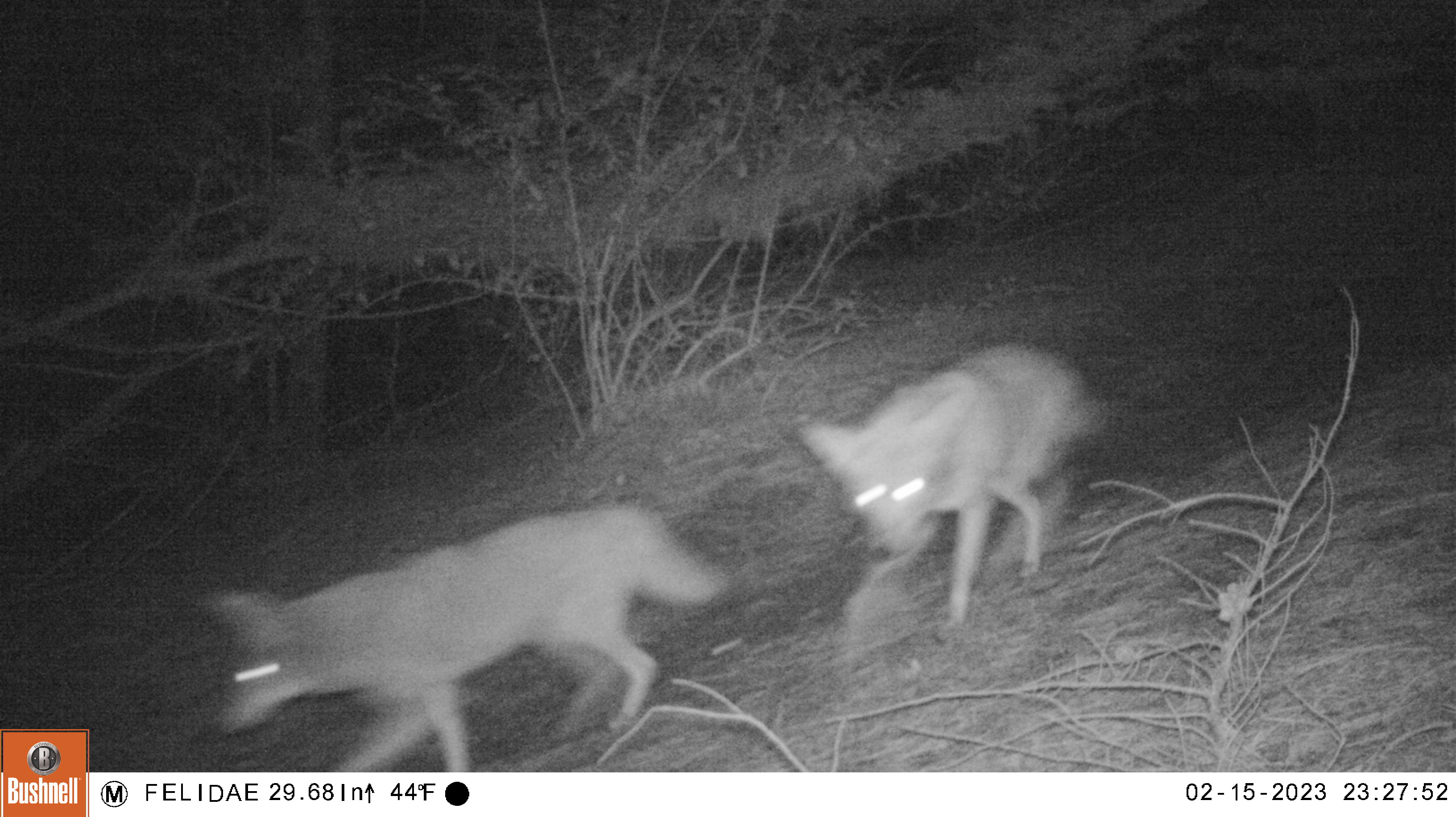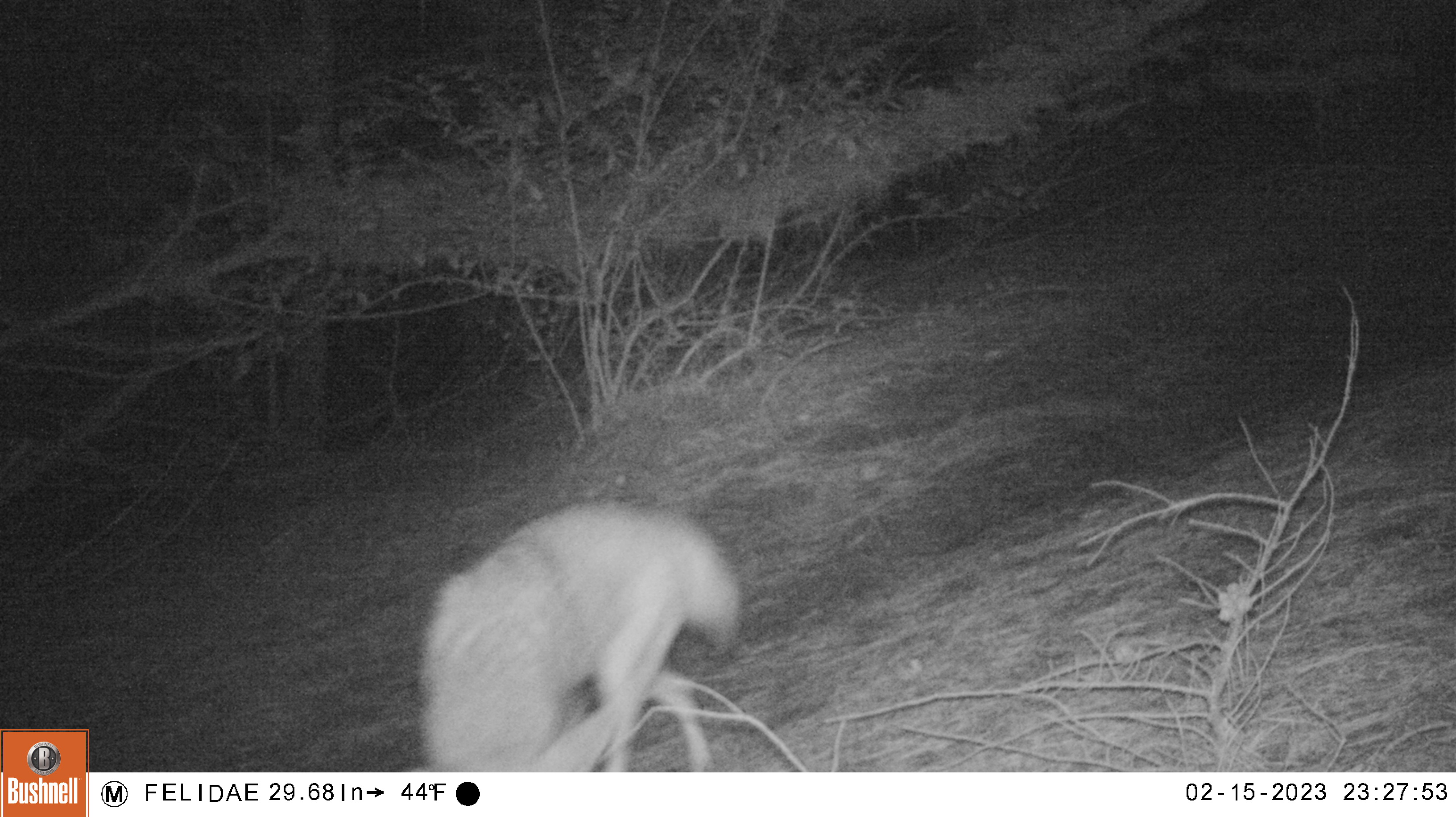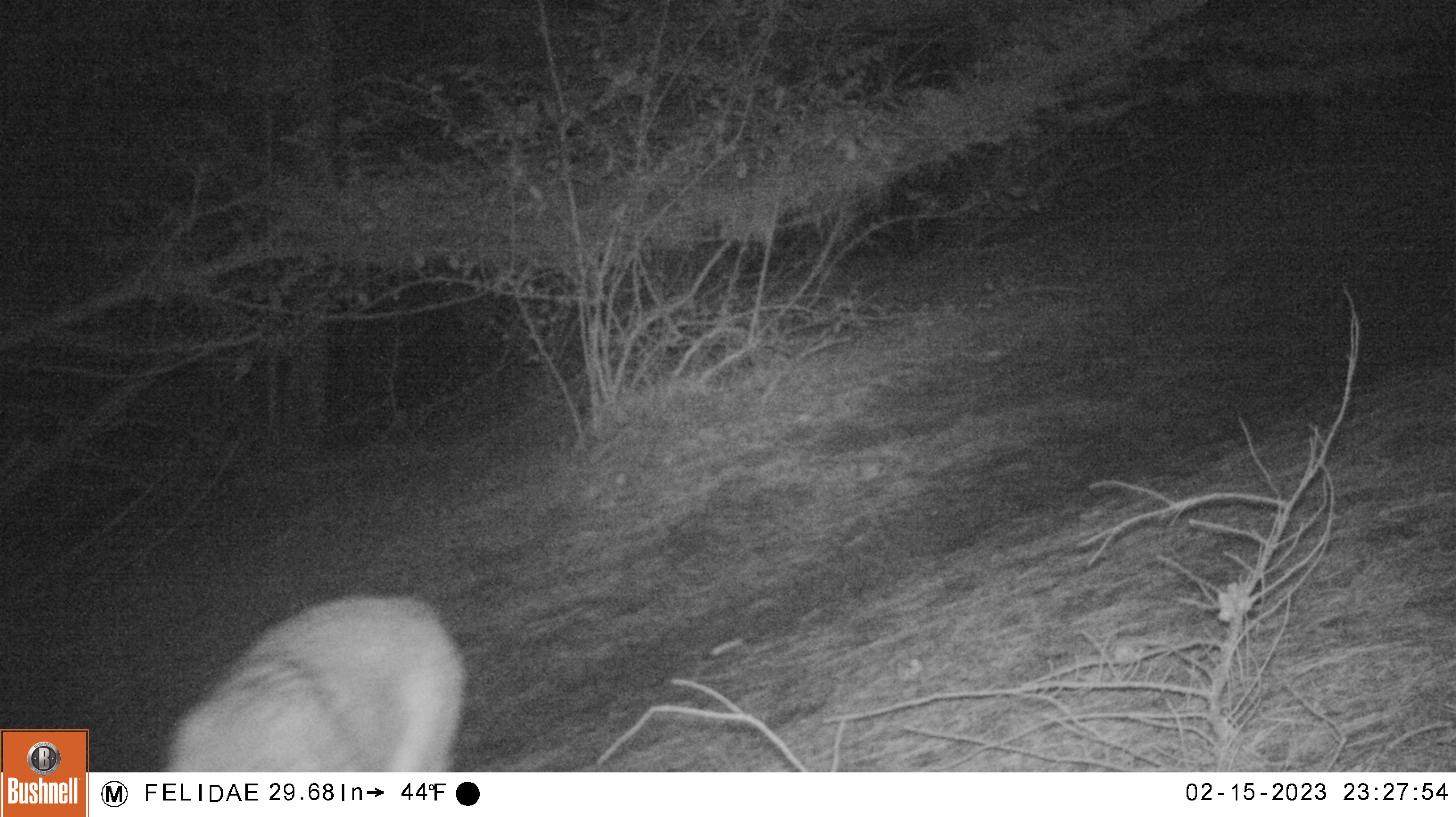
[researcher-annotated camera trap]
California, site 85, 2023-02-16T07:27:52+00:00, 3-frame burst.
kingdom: Animalia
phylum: Chordata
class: Mammalia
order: Carnivora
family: Canidae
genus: Canis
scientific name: Canis latrans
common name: coyote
Coyote (Canis latrans).